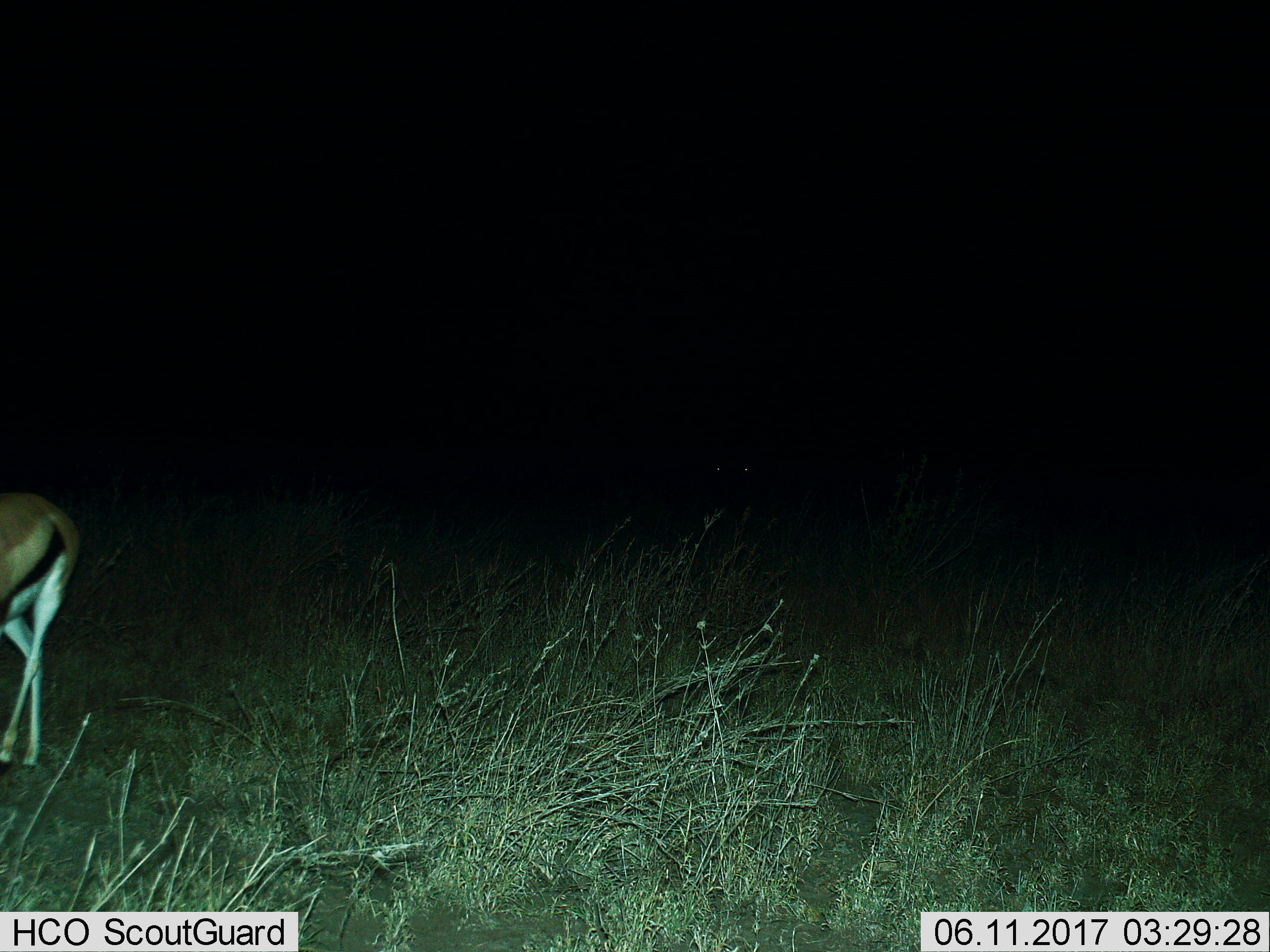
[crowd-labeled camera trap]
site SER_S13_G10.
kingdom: Animalia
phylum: Chordata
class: Mammalia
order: Artiodactyla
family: Bovidae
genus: Eudorcas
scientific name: Eudorcas thomsonii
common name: thomson's gazelle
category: gazellethomsons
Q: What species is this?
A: Gazellethomsons (thomson's gazelle) (Eudorcas thomsonii).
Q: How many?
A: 1.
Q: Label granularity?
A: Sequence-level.